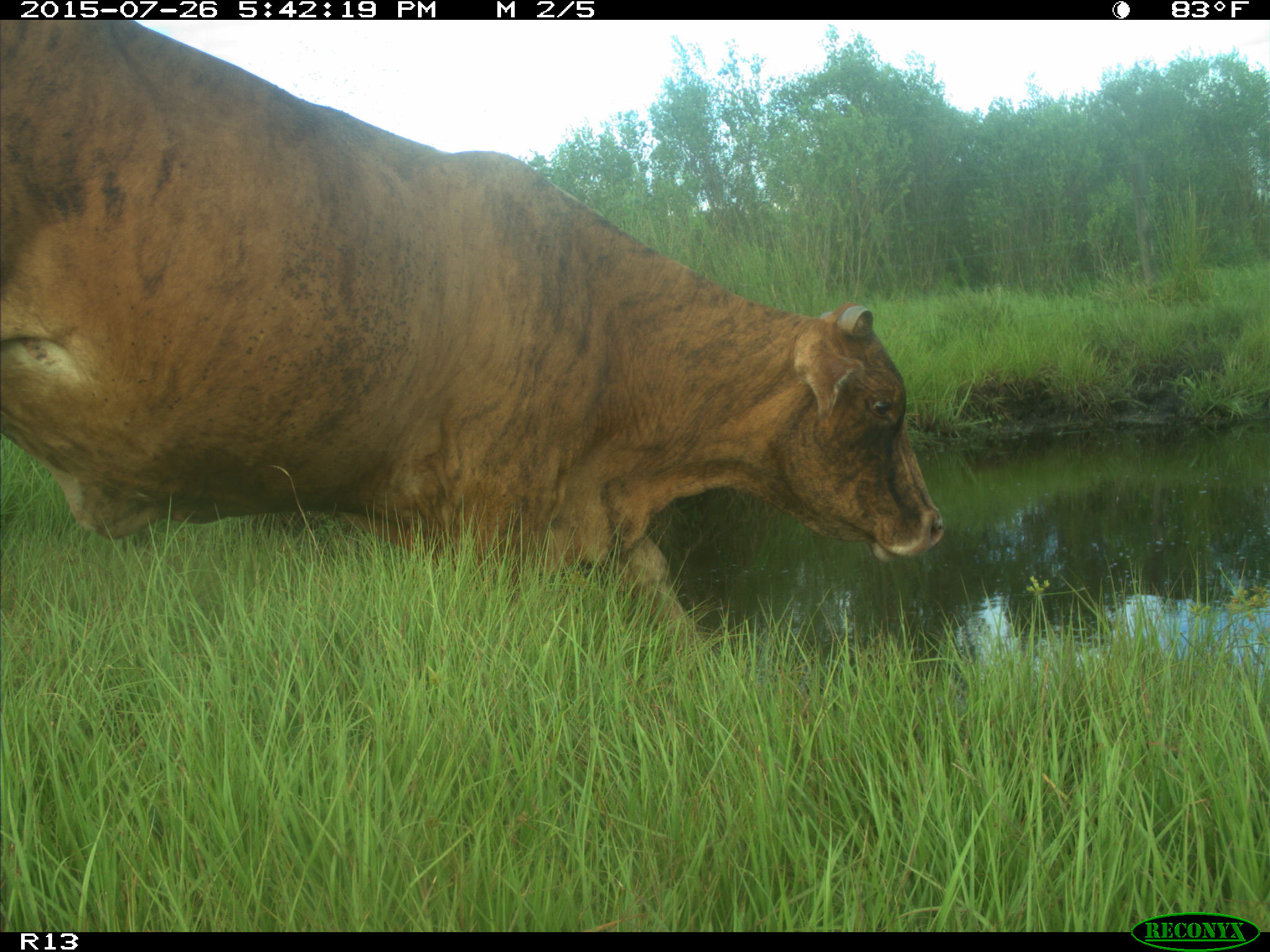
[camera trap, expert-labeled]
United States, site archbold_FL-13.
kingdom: Animalia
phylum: Chordata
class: Mammalia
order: Artiodactyla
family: Bovidae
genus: Bos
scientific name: Bos taurus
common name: domestic cow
Bos taurus (domestic cow).